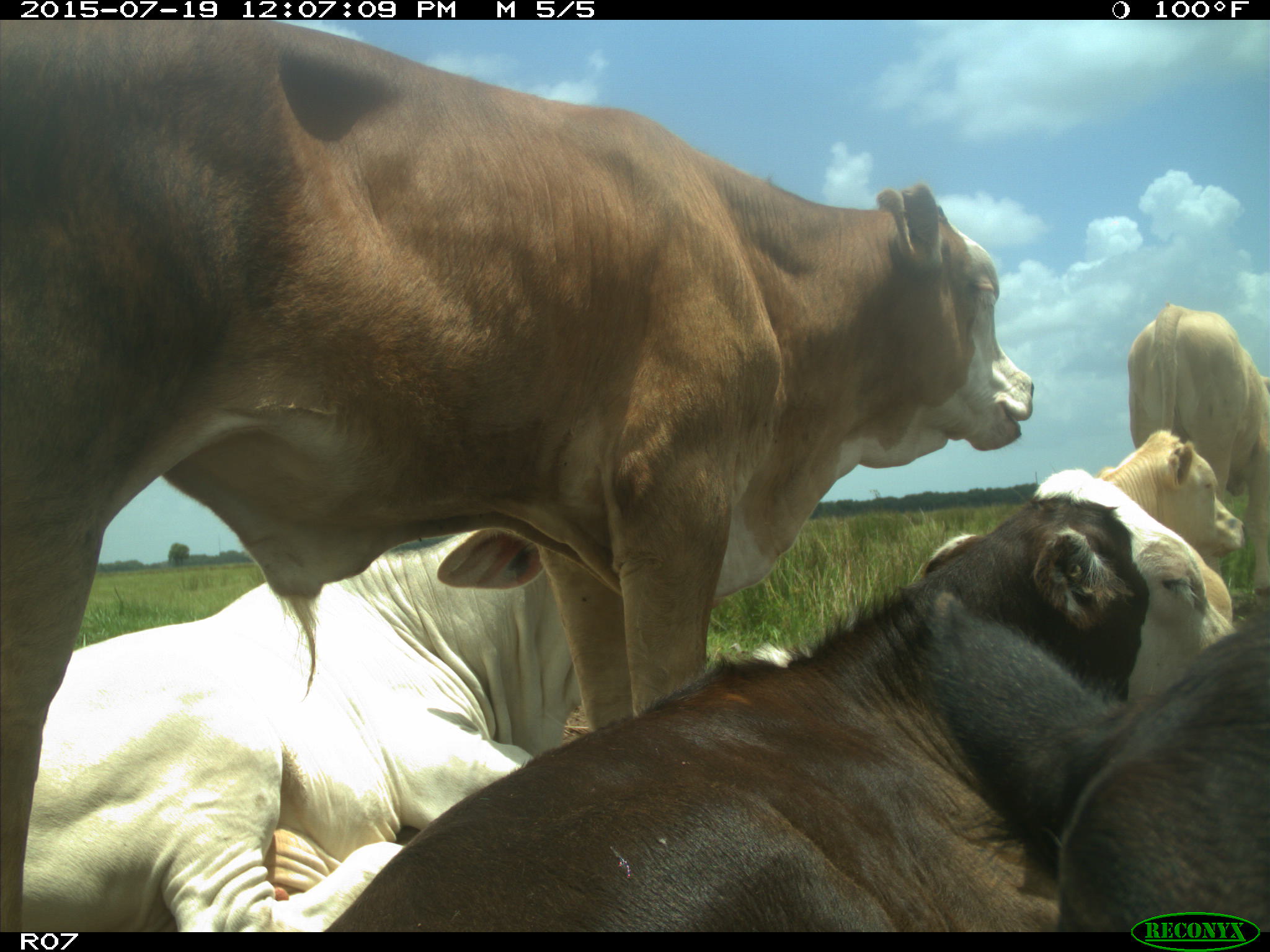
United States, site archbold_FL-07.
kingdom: Animalia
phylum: Chordata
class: Mammalia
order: Artiodactyla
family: Bovidae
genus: Bos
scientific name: Bos taurus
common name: domestic cow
Bos taurus (domestic cow).